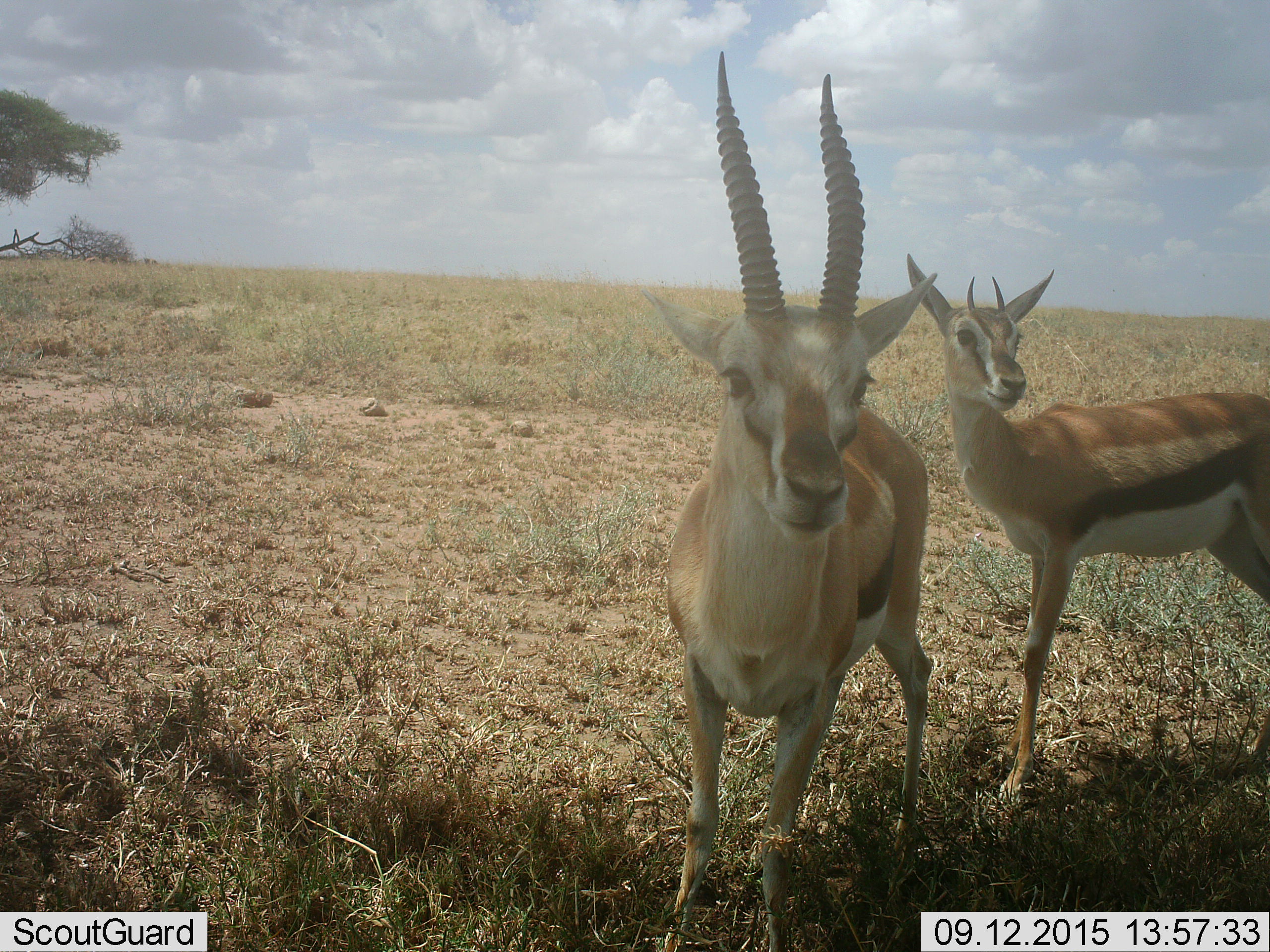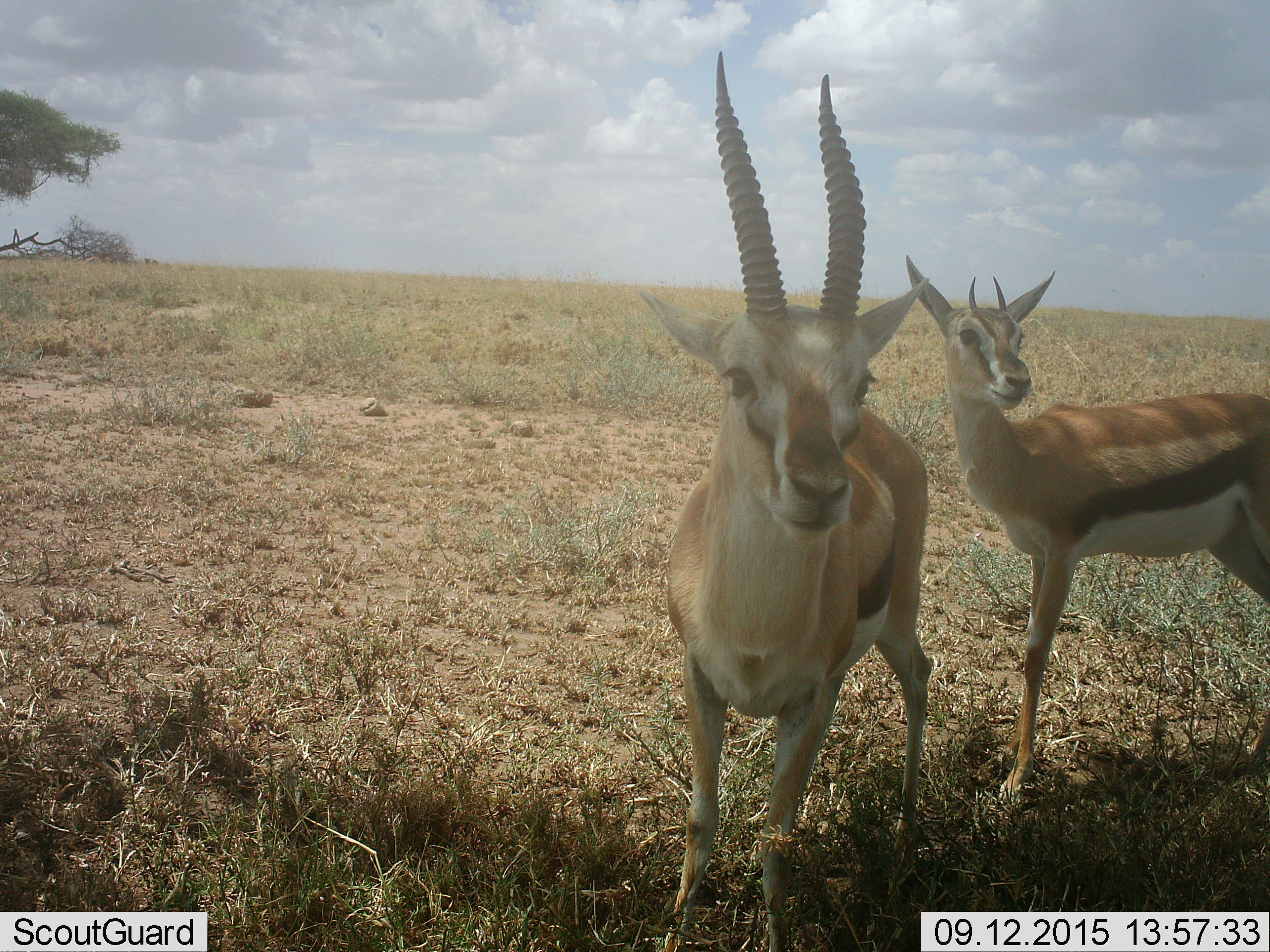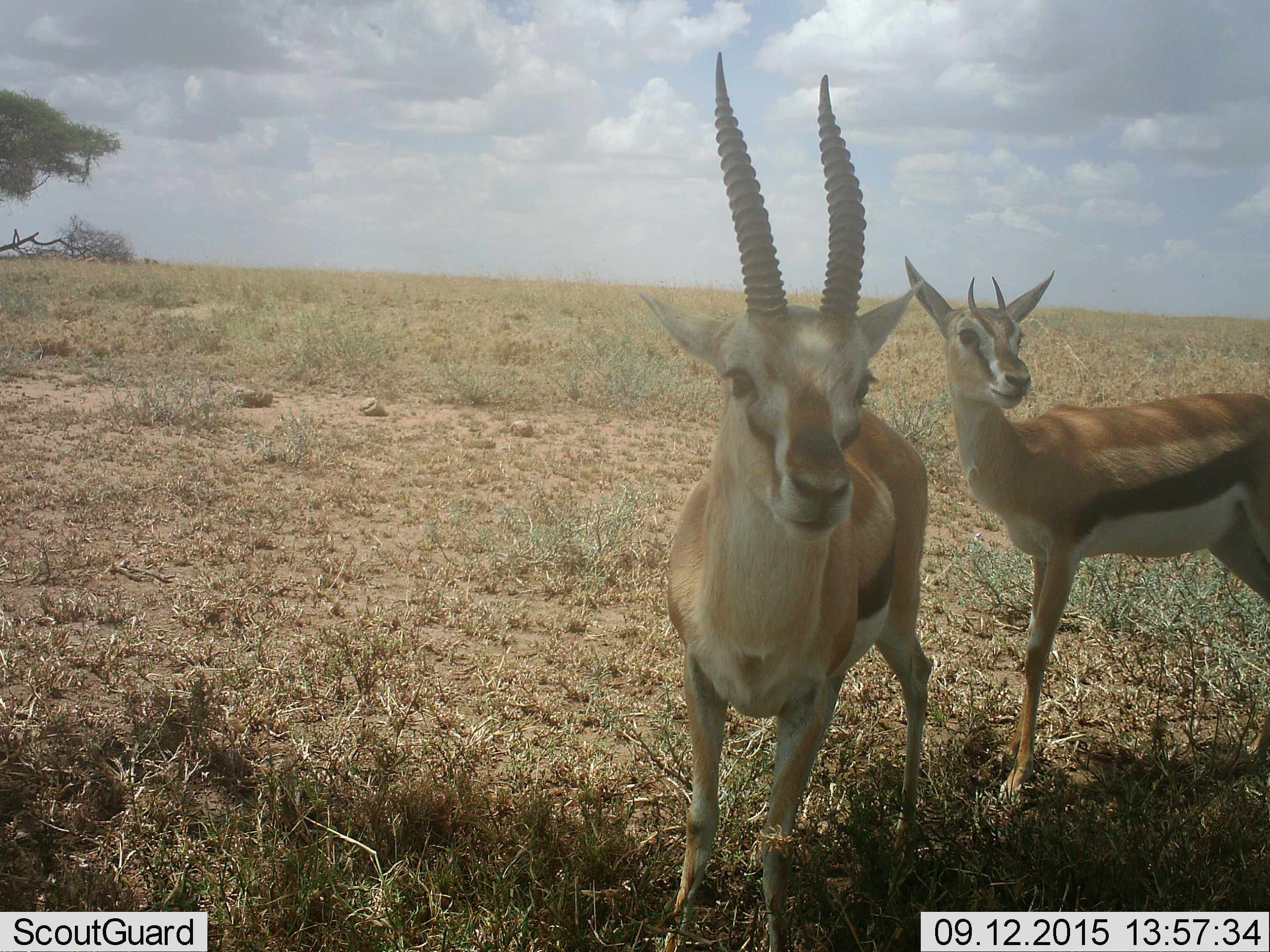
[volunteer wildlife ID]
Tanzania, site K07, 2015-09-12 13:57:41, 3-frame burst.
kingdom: Animalia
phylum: Chordata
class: Mammalia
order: Artiodactyla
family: Bovidae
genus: Eudorcas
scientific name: Eudorcas thomsonii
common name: thomson's gazelle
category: gazellethomsons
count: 2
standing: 100%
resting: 0%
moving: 11%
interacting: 0%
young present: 0%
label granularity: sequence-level